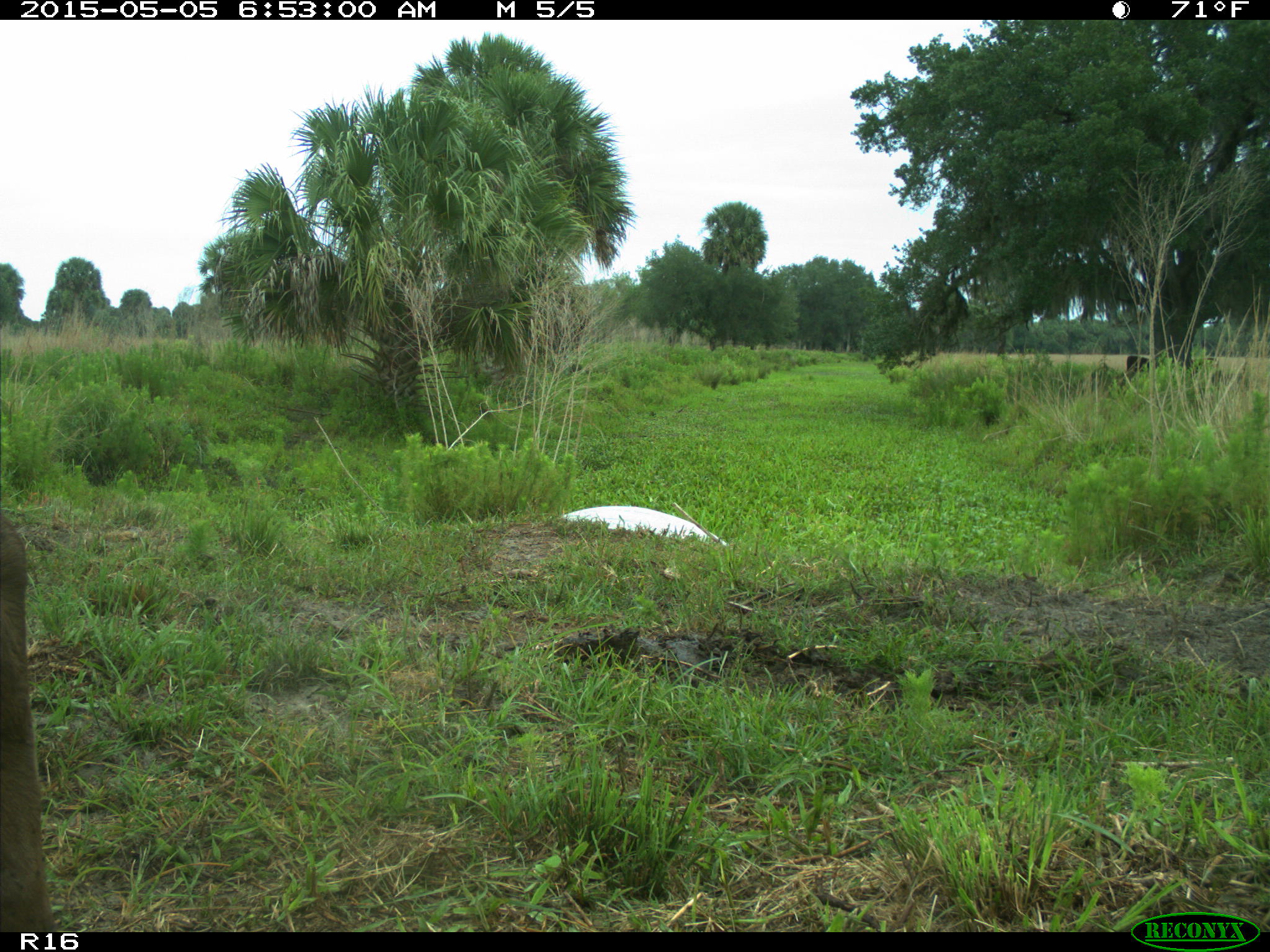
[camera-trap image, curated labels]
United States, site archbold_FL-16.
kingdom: Animalia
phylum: Chordata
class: Mammalia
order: Artiodactyla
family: Bovidae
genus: Bos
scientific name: Bos taurus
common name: domestic cow